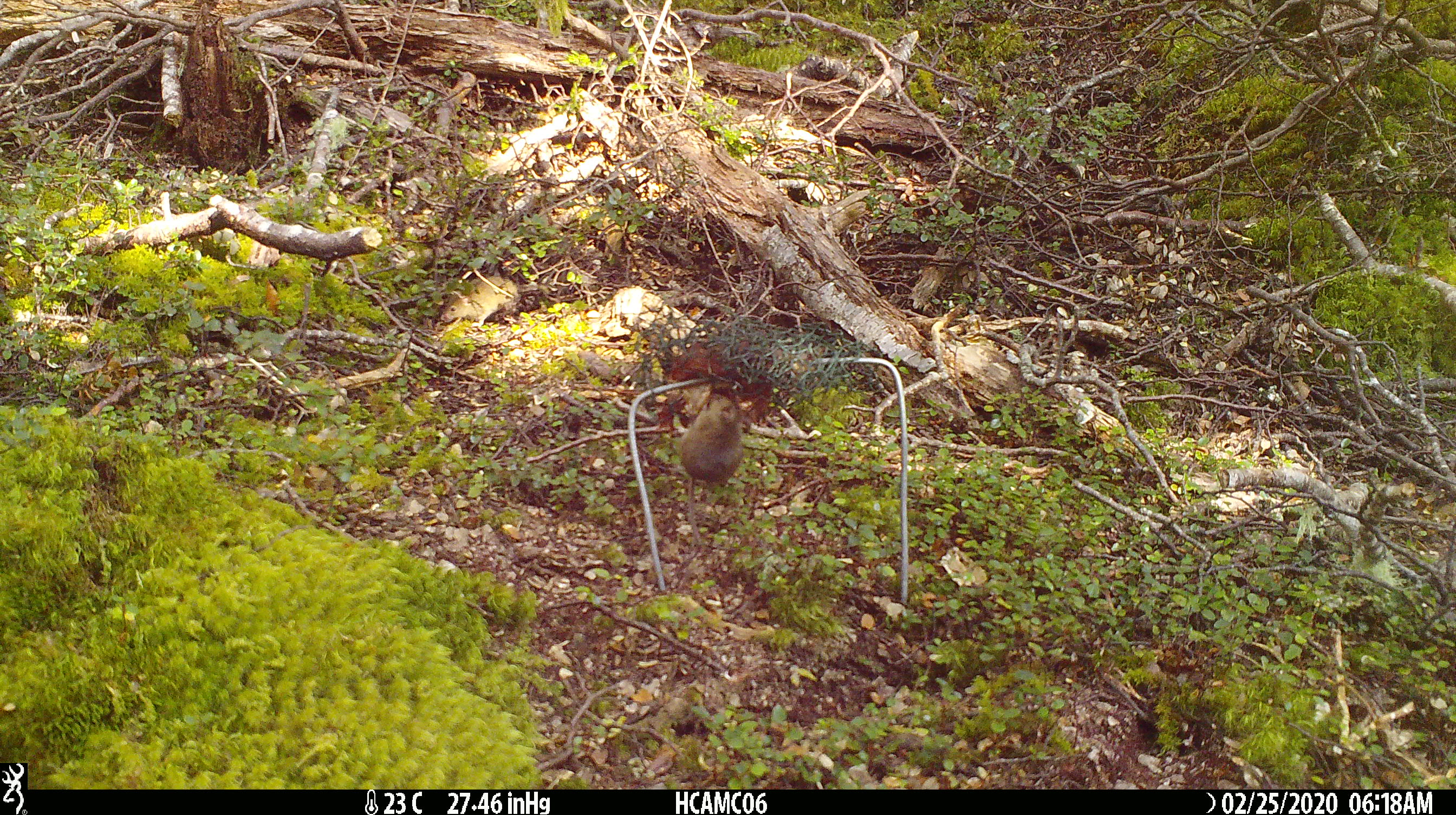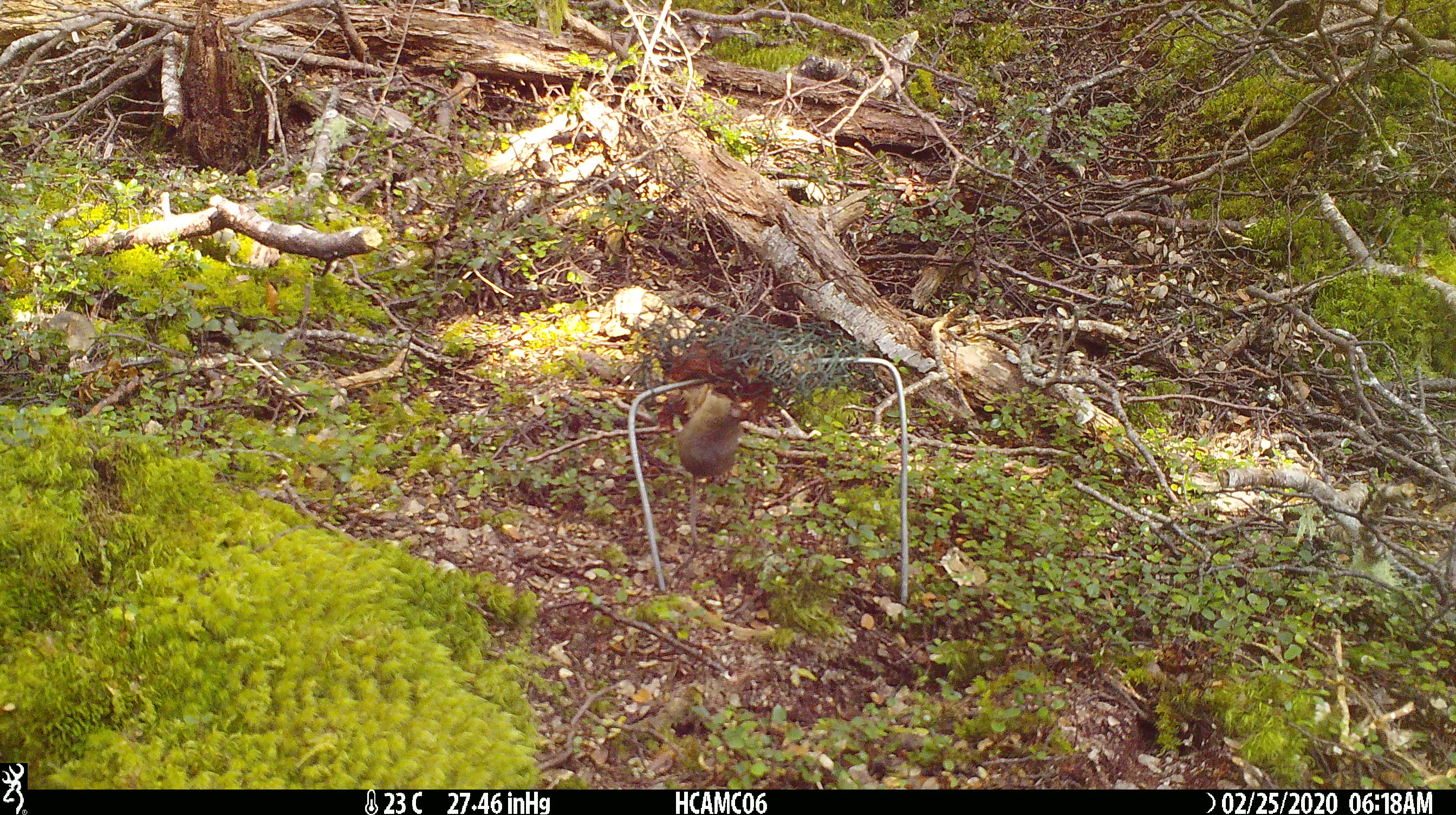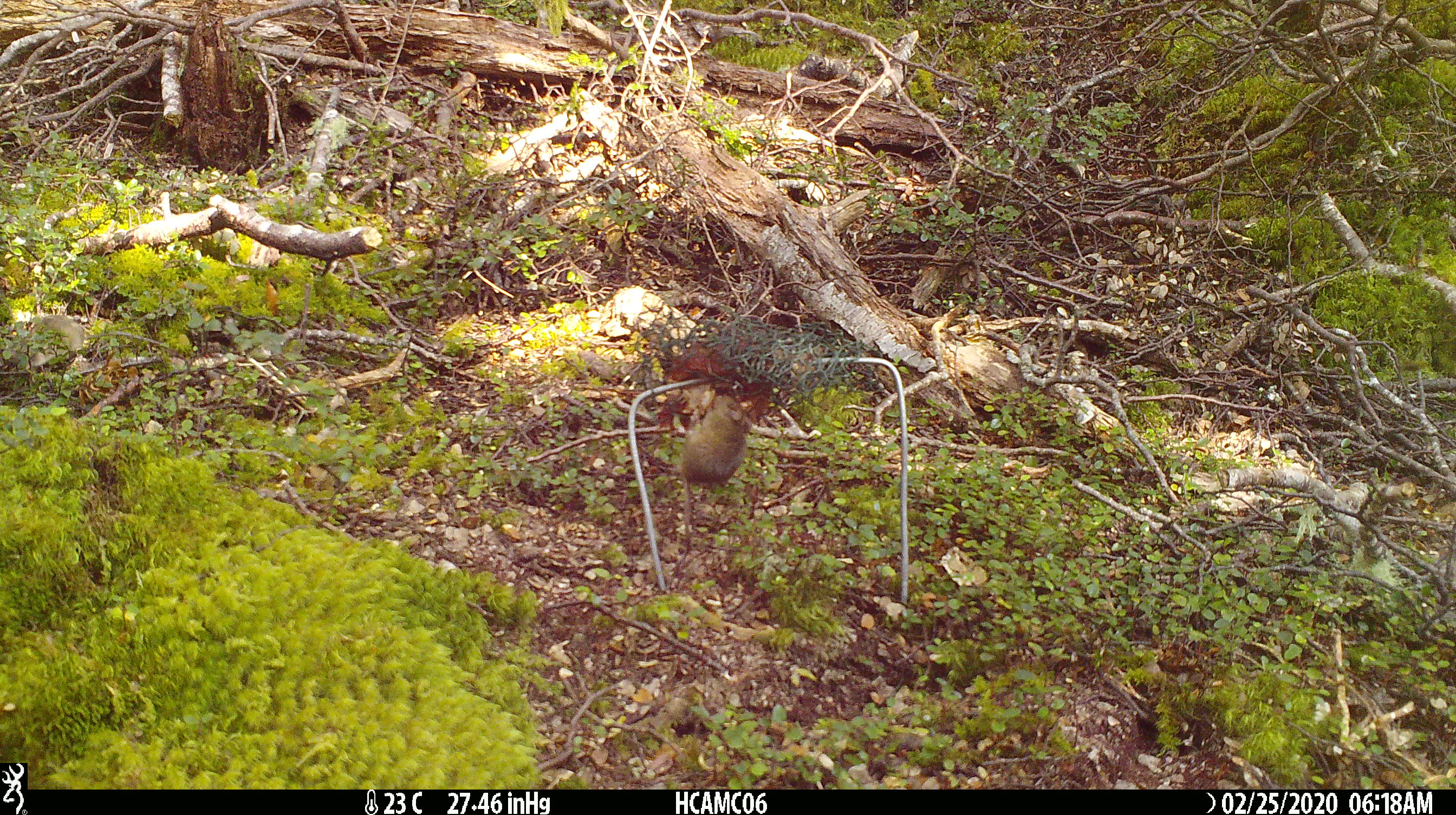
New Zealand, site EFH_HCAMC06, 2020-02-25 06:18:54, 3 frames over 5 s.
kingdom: Animalia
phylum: Chordata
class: Mammalia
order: Rodentia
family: Muridae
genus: Mus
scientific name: Mus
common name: mouse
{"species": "mouse (Mus)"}